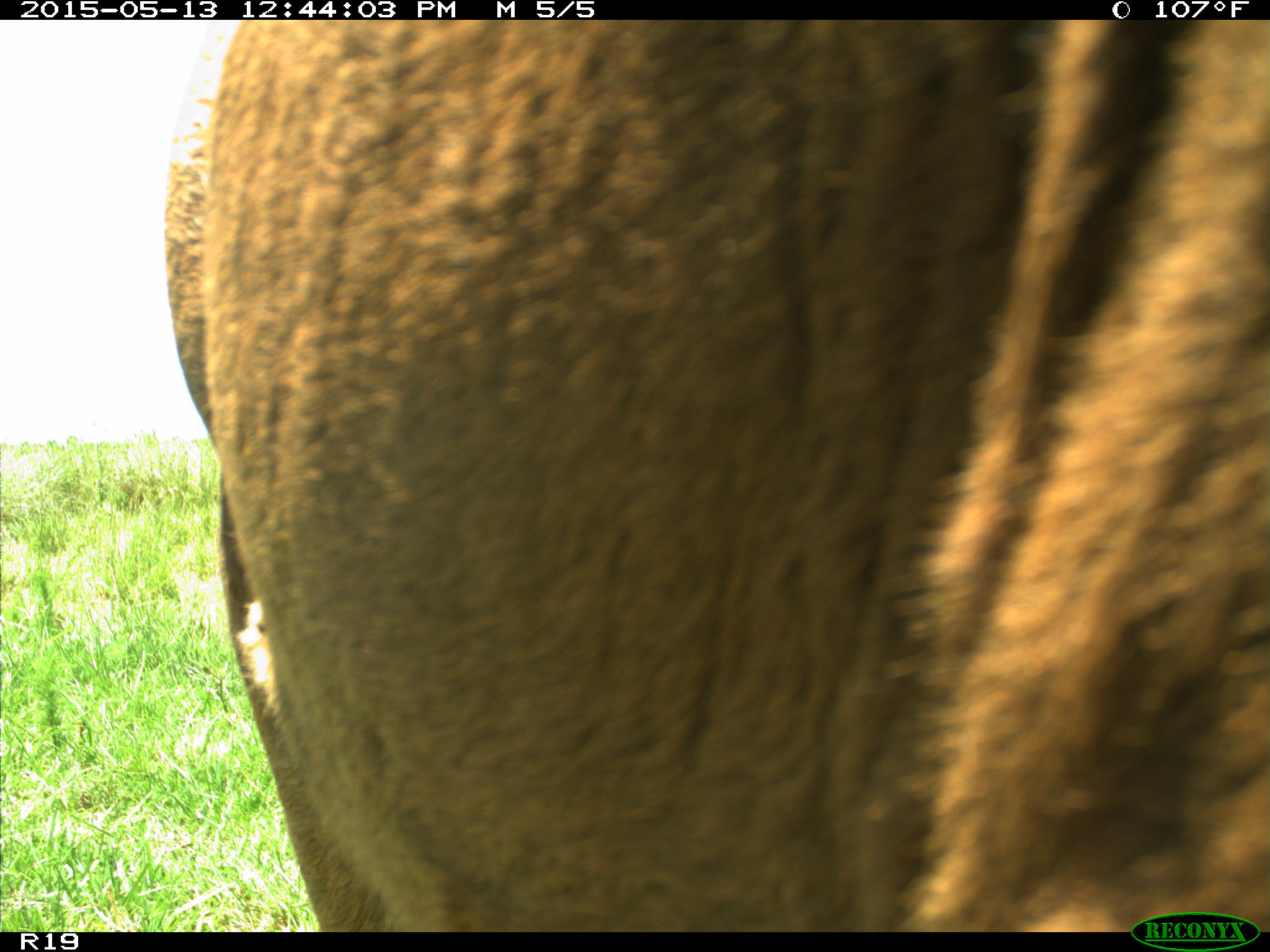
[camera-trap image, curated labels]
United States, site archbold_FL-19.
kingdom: Animalia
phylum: Chordata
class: Mammalia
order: Artiodactyla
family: Bovidae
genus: Bos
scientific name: Bos taurus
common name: domestic cow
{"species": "Bos taurus (domestic cow)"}